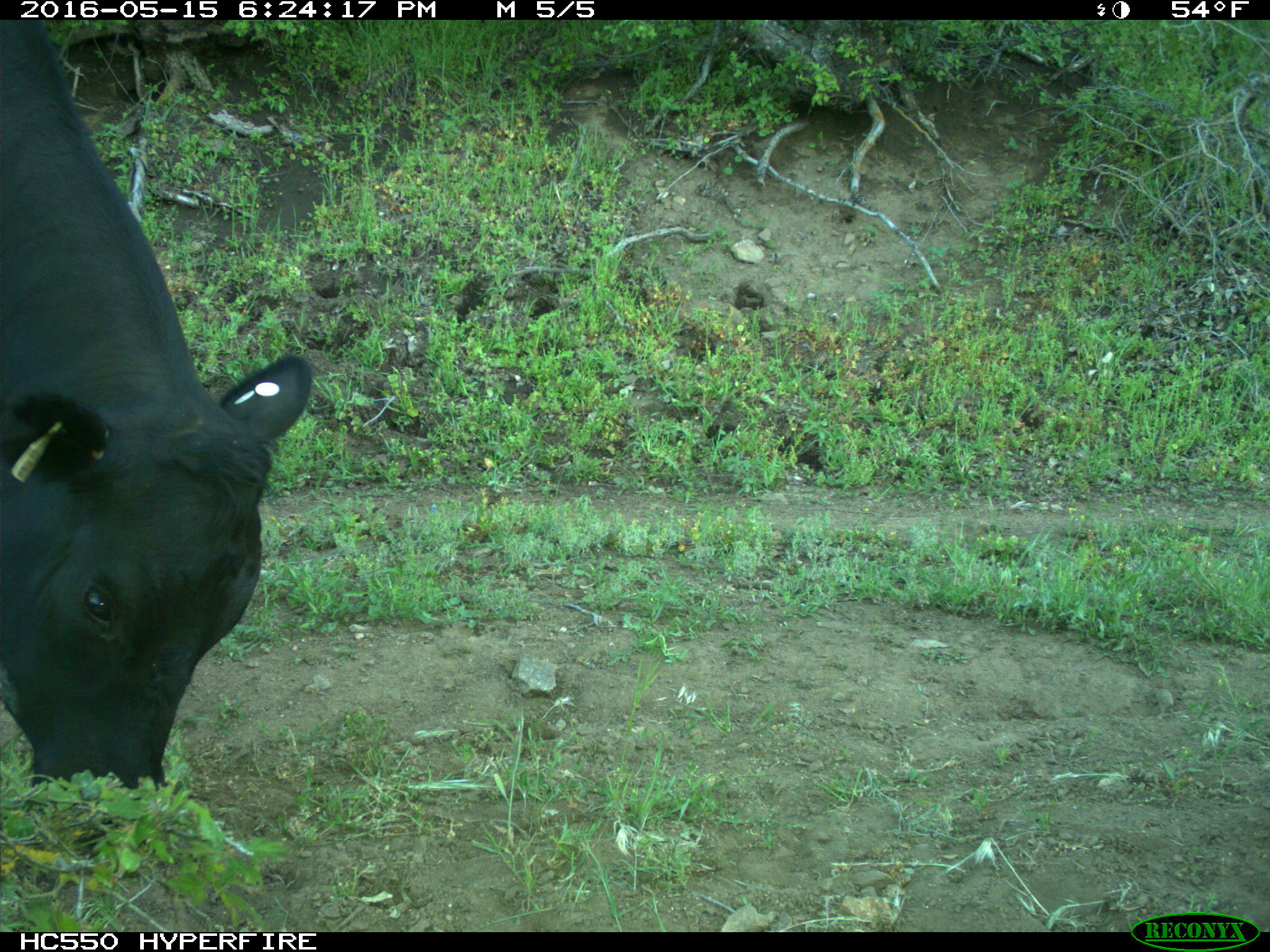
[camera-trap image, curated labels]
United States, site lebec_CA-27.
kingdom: Animalia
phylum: Chordata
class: Mammalia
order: Artiodactyla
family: Bovidae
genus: Bos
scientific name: Bos taurus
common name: domestic cow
Bos taurus (domestic cow).